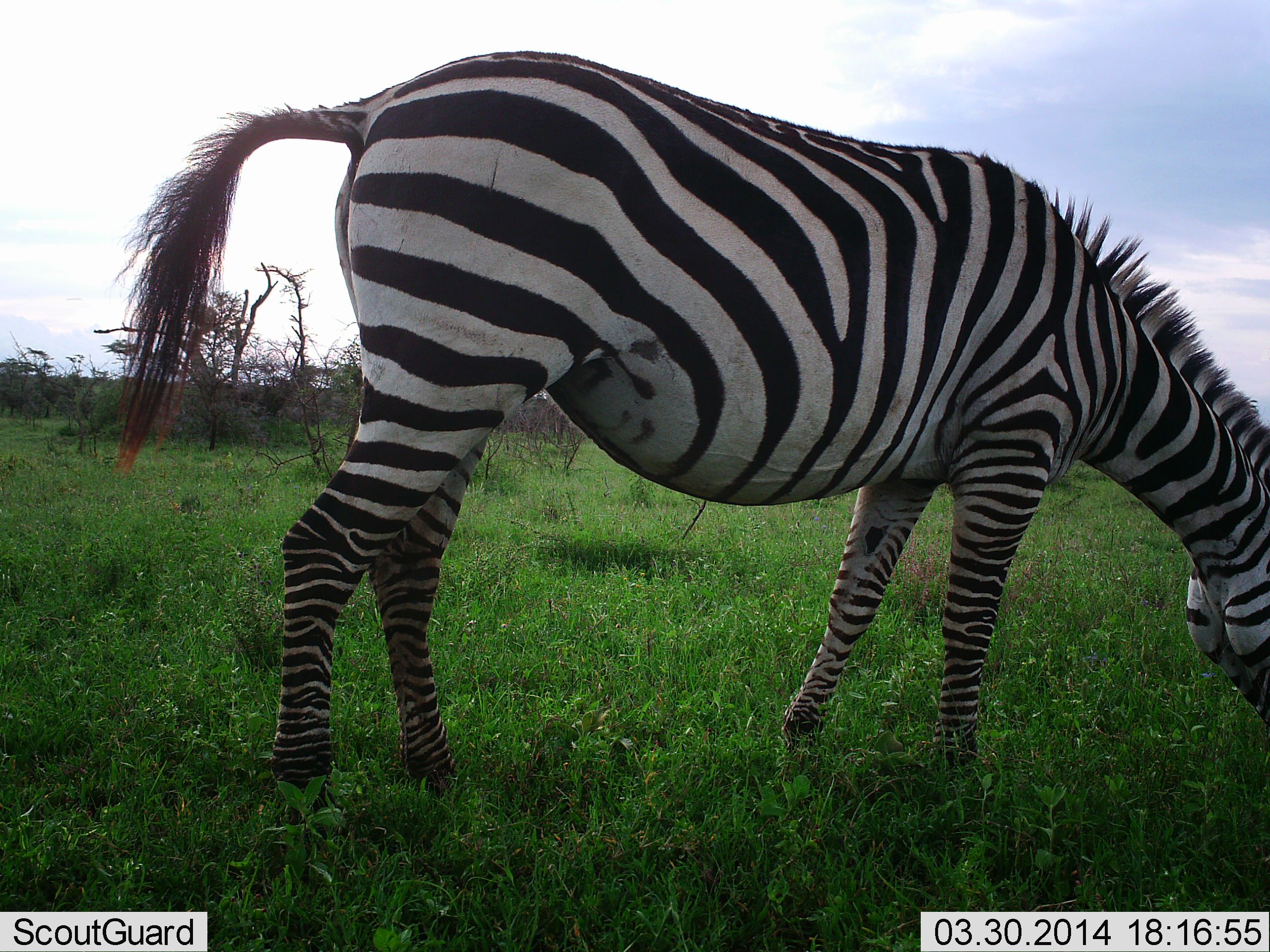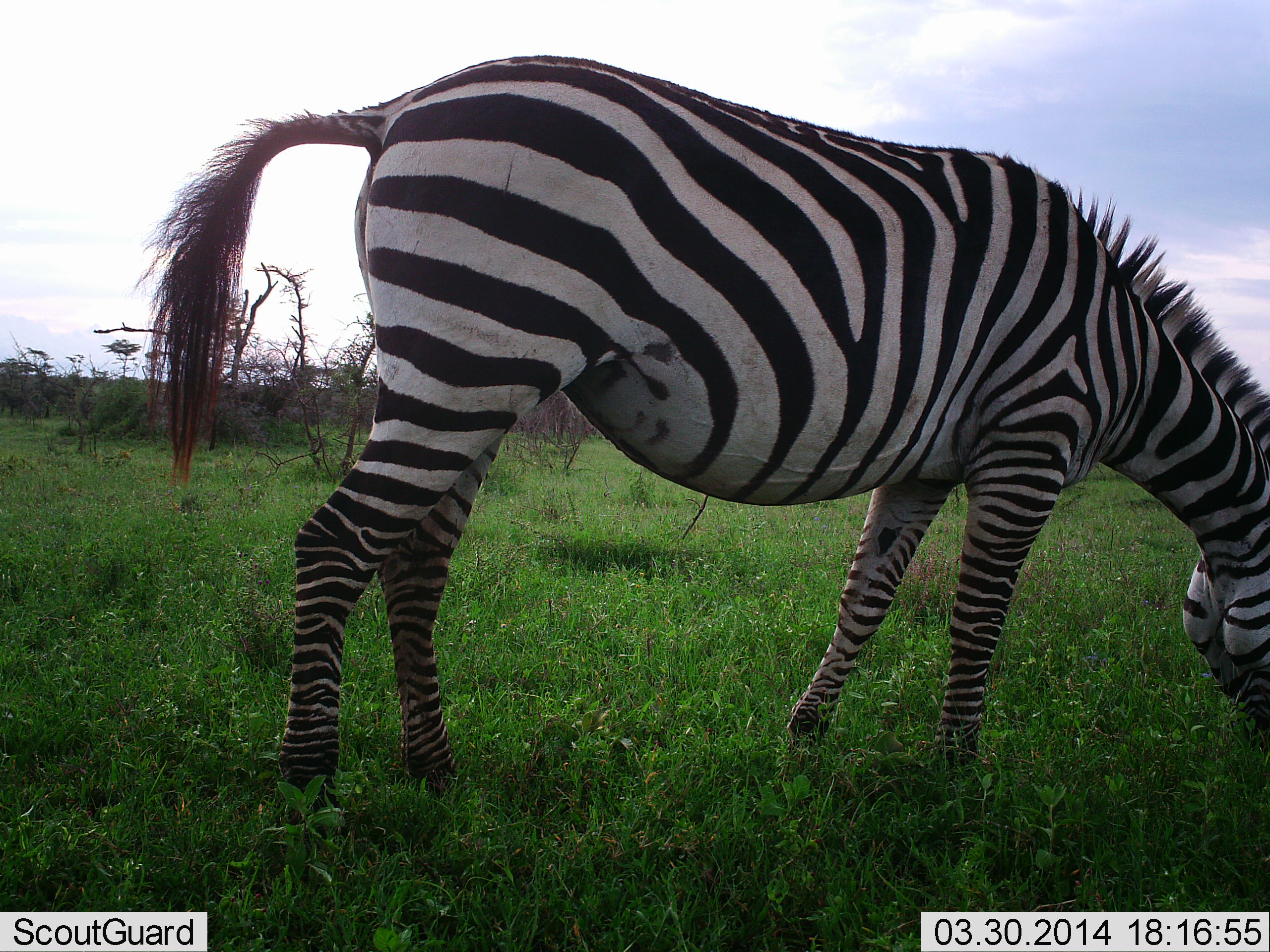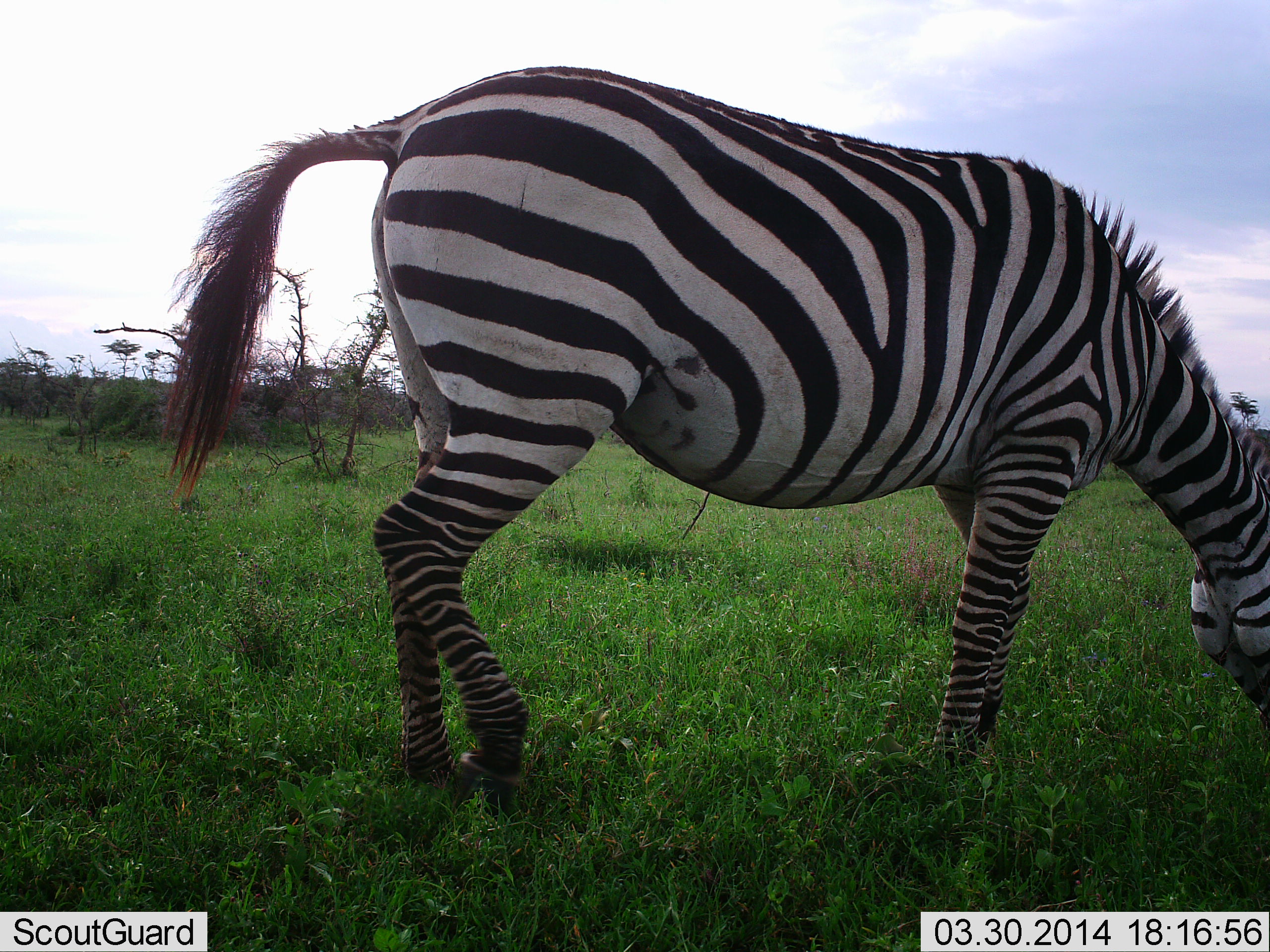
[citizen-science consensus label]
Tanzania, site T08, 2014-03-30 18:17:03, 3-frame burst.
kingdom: Animalia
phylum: Chordata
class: Mammalia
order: Perissodactyla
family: Equidae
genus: Equus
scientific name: Equus quagga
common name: plains zebra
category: zebra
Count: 1.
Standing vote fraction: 20%.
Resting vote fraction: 0%.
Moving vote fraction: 0%.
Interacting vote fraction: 0%.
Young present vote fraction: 0%.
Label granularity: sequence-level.